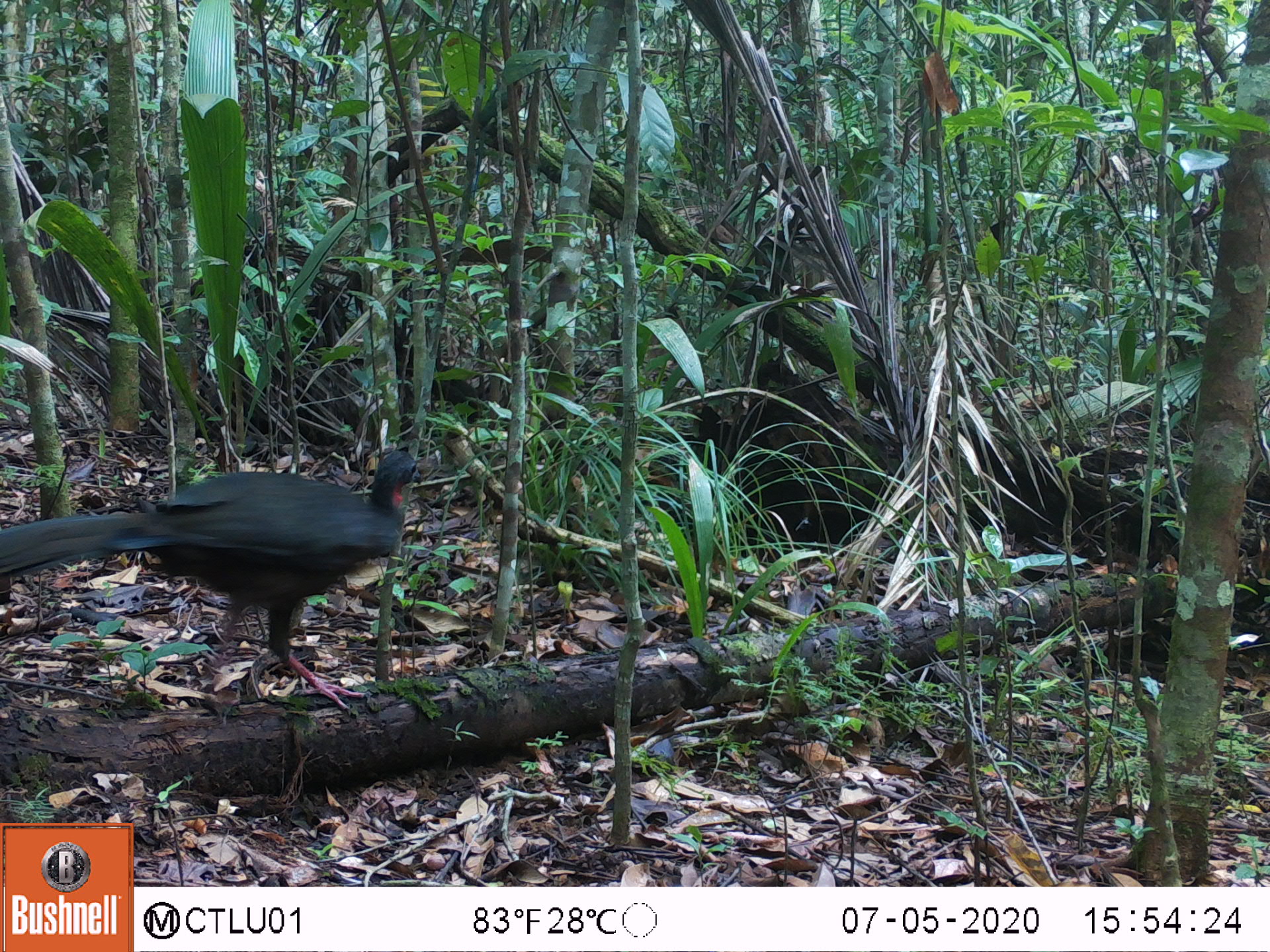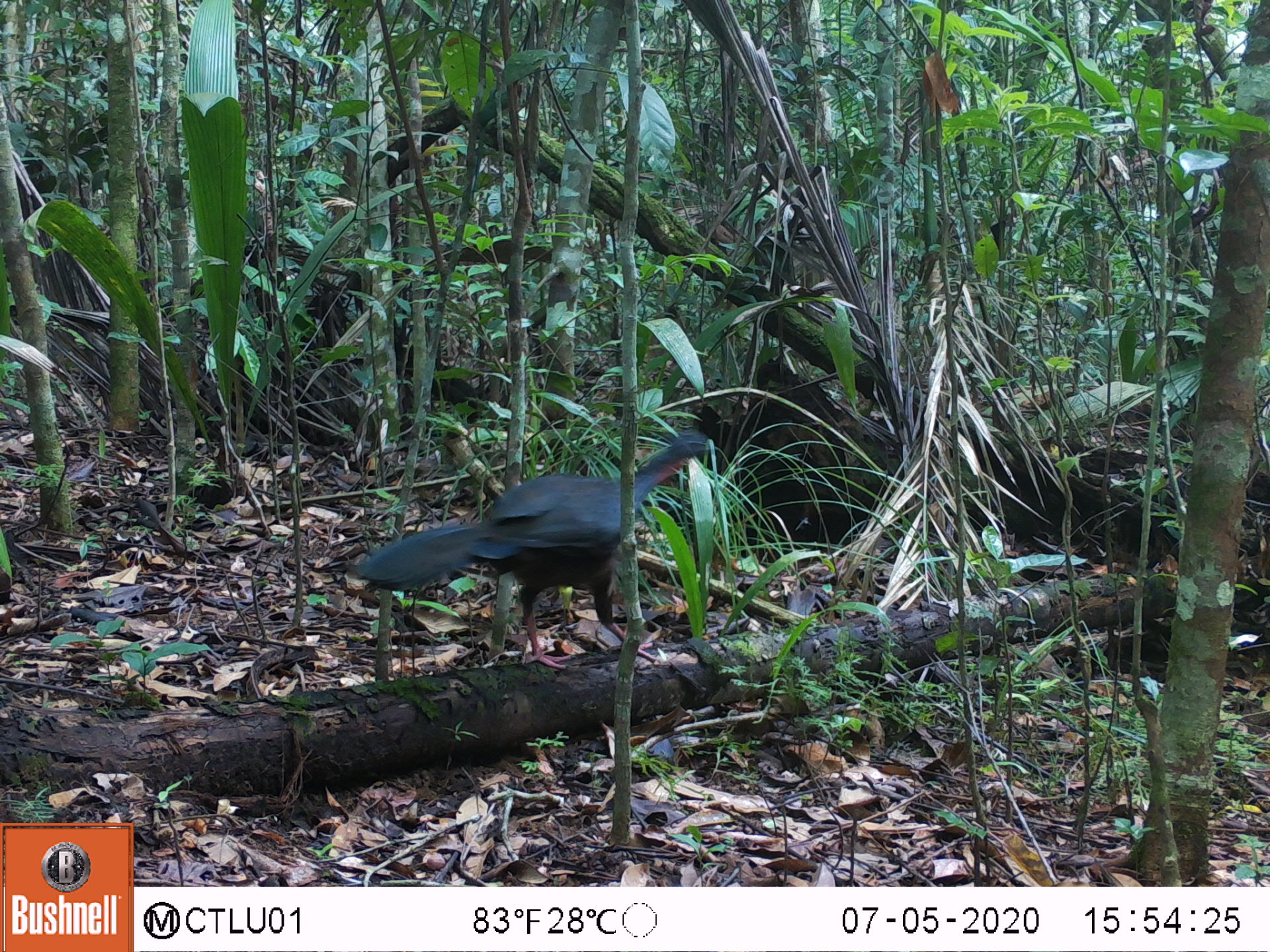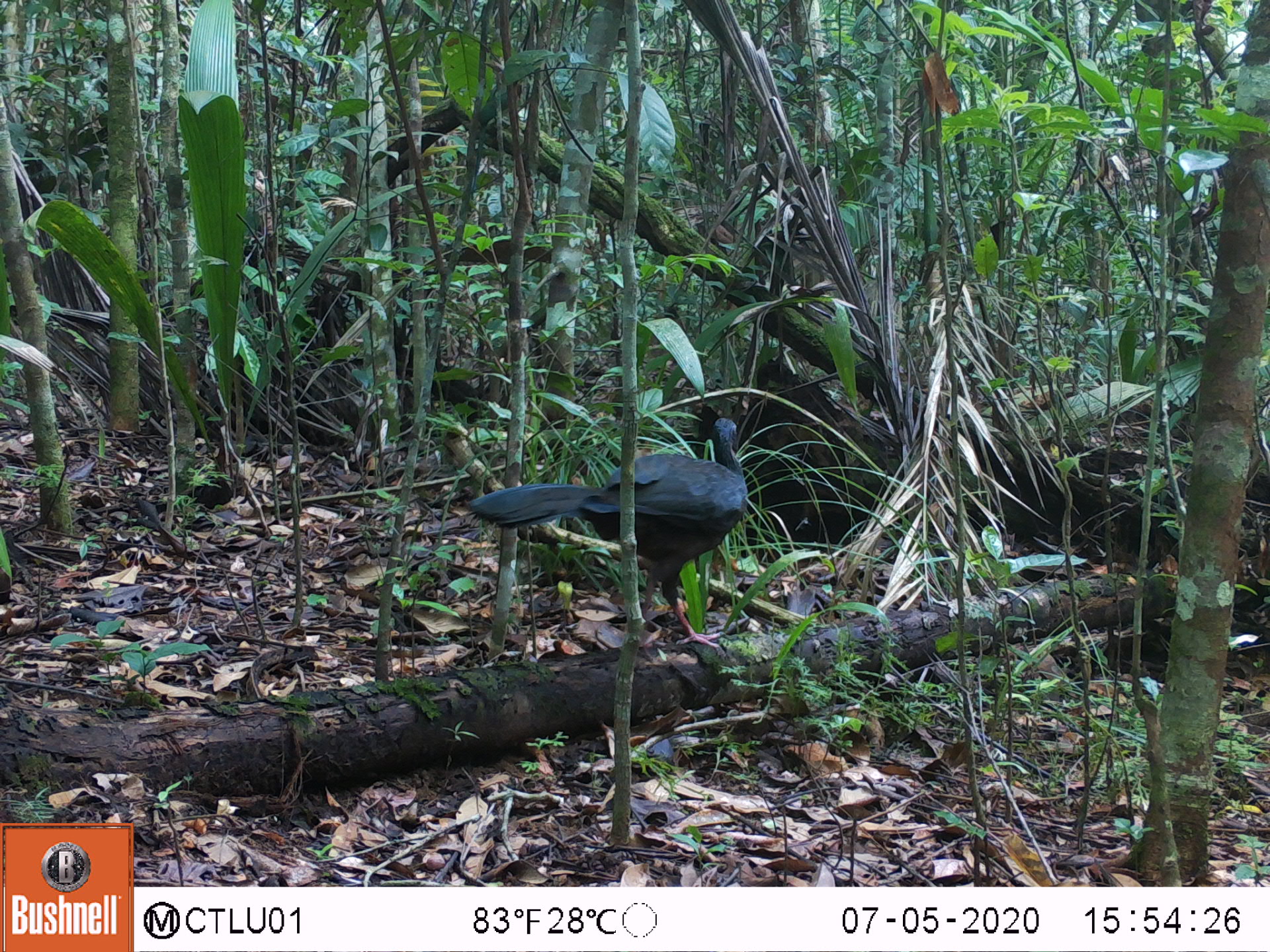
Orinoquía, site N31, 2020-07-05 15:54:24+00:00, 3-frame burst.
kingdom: Animalia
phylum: Chordata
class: Aves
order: Galliformes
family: Cracidae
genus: Penelope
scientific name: Penelope jacquacu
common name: spix's guan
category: spixs guan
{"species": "spixs guan (spix's guan) (Penelope jacquacu)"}